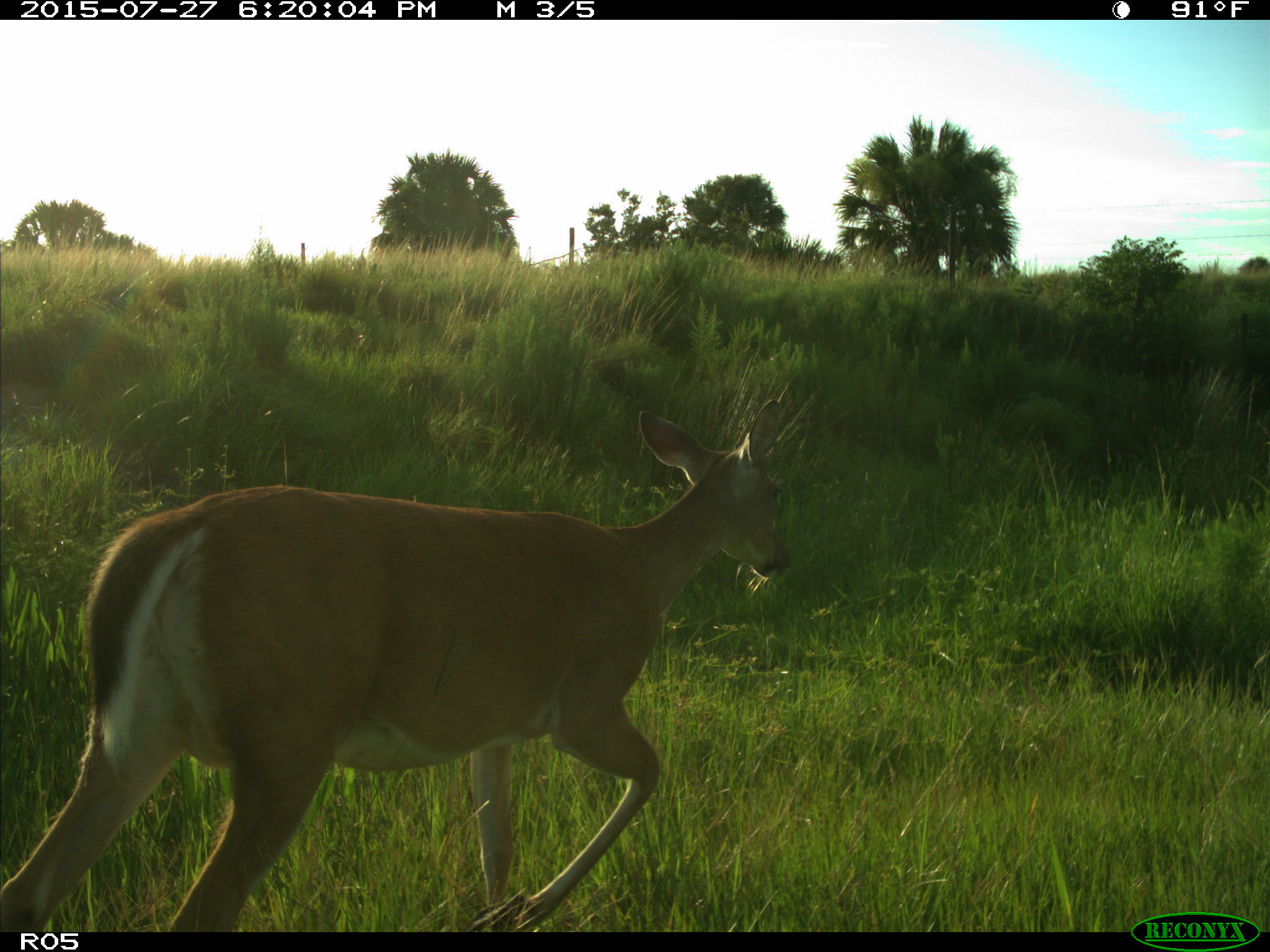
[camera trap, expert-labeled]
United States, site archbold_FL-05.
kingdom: Animalia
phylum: Chordata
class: Mammalia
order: Artiodactyla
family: Cervidae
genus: Odocoileus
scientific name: Odocoileus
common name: deer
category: unidentified deer